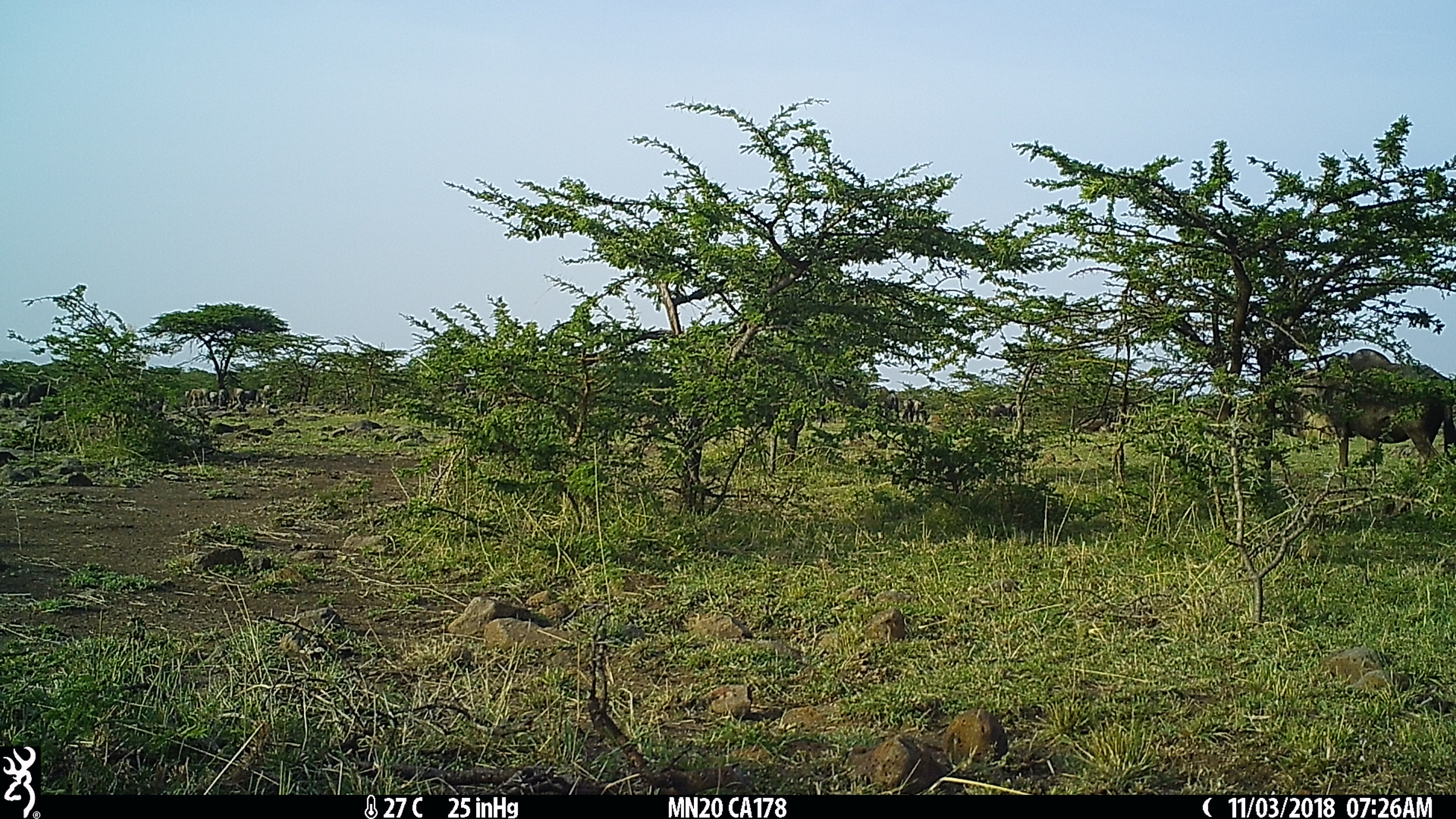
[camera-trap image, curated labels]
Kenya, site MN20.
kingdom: Animalia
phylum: Chordata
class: Mammalia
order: Artiodactyla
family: Bovidae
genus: Connochaetes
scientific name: Connochaetes taurinus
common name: blue wildebeest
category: wildebeest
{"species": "wildebeest (blue wildebeest) (Connochaetes taurinus)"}